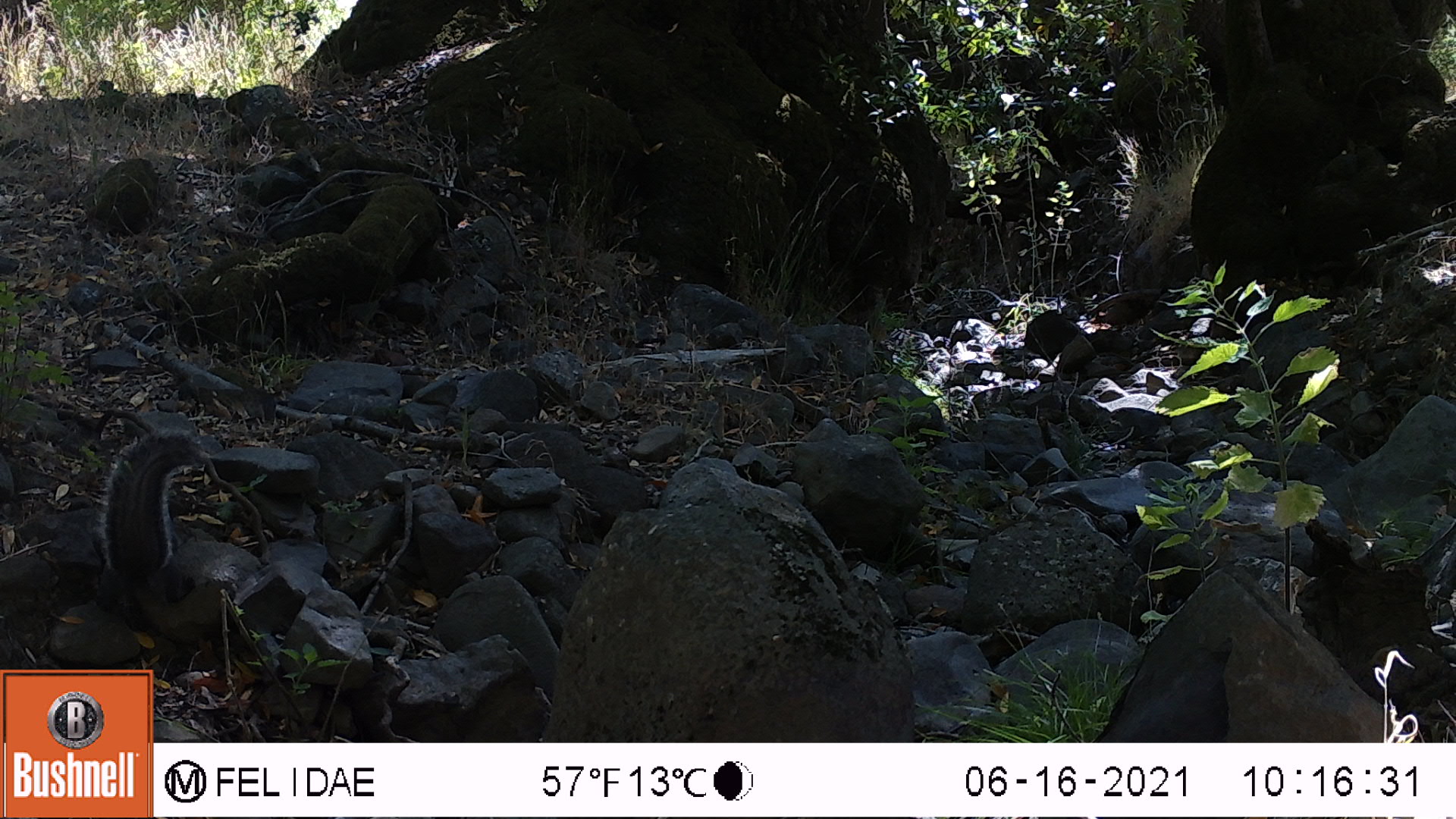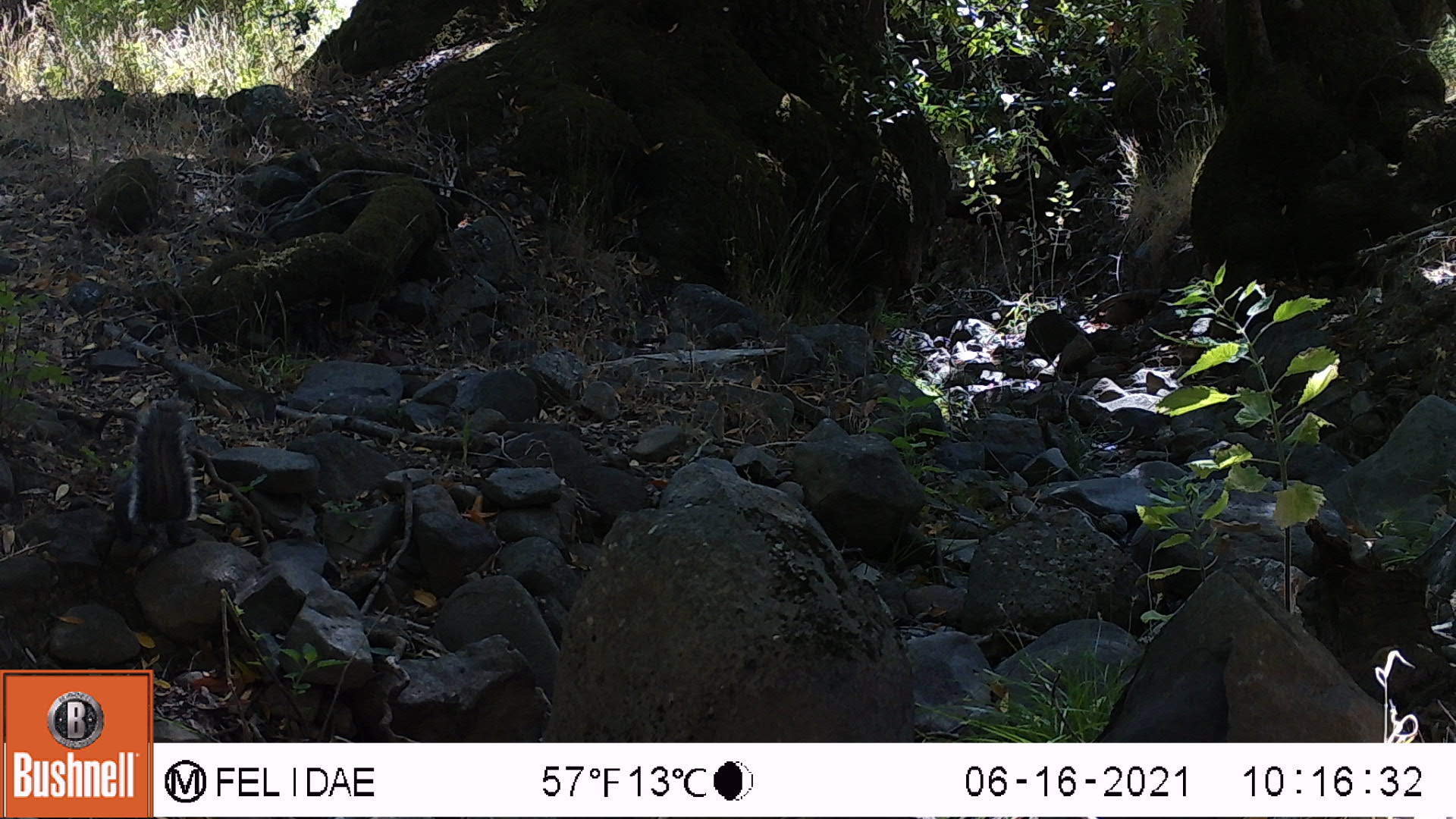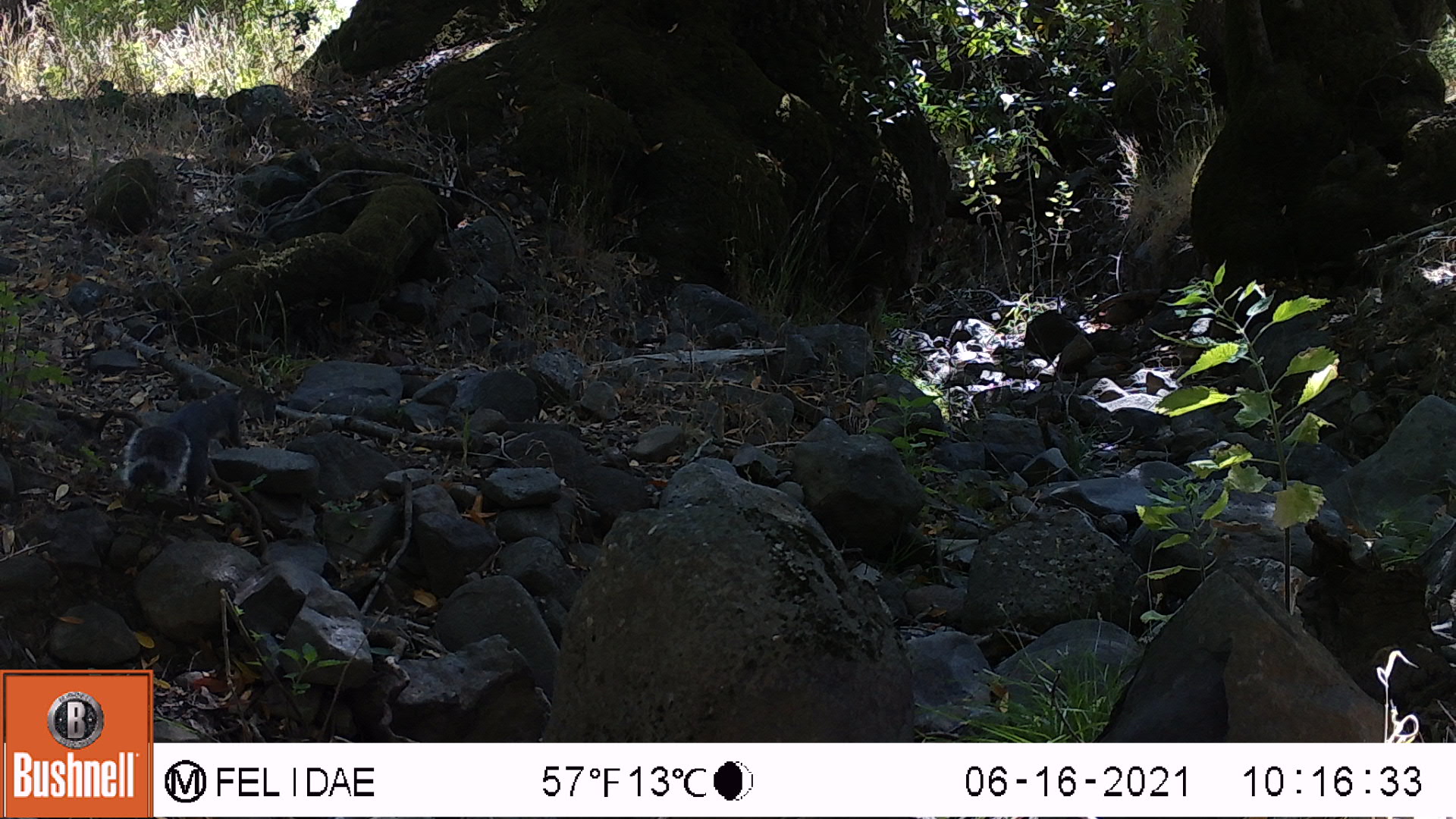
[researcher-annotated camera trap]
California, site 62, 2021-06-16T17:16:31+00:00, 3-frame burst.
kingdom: Animalia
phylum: Chordata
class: Mammalia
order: Rodentia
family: Sciuridae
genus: Sciurus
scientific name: Sciurus carolinensis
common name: eastern gray squirrel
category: eastern grey squirrel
Eastern grey squirrel (eastern gray squirrel) (Sciurus carolinensis).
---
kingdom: Animalia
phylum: Chordata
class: Mammalia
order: Rodentia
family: Sciuridae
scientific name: Sciuridae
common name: squirrel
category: unknown squirrel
Unknown squirrel (squirrel) (Sciuridae).